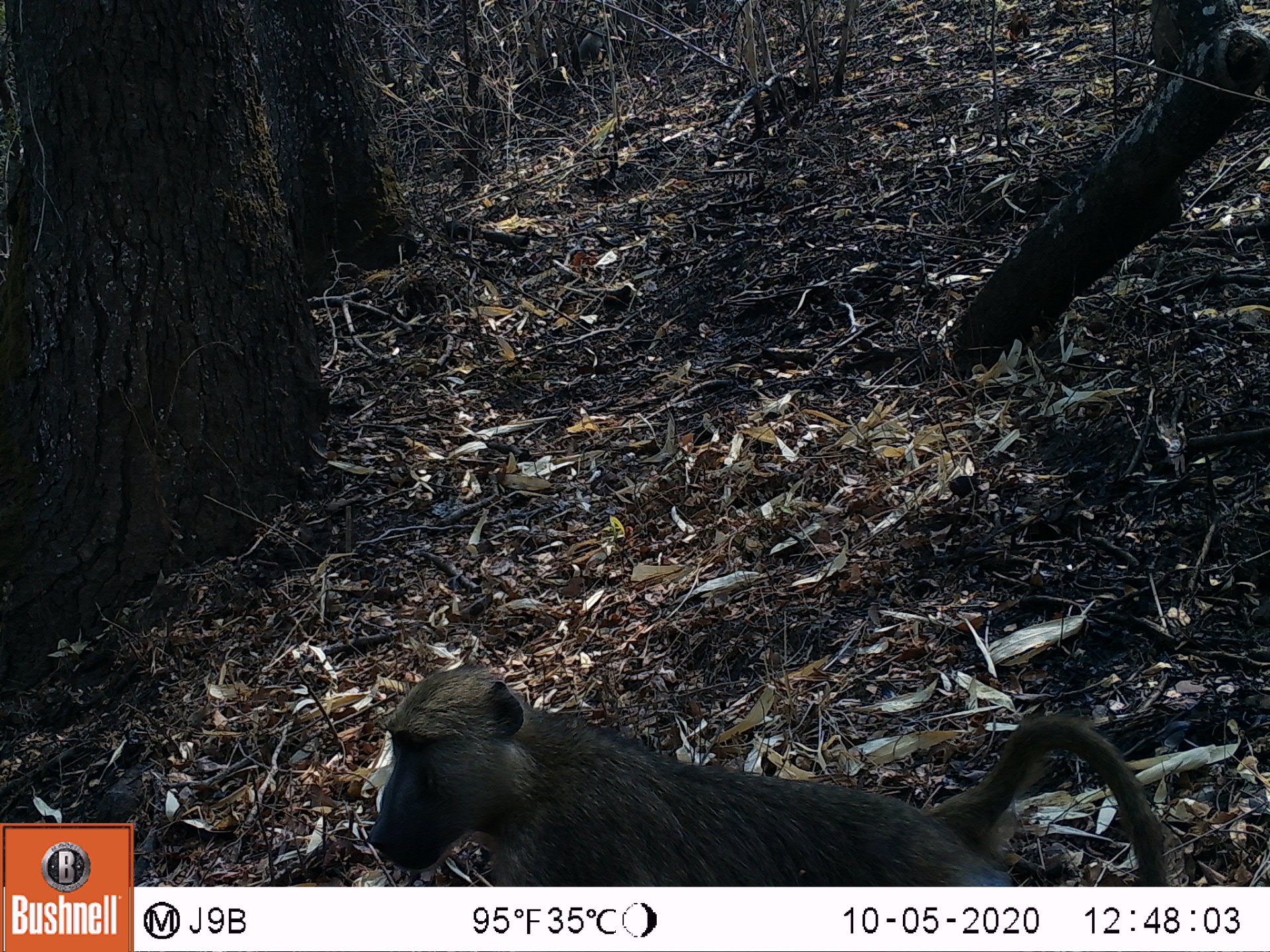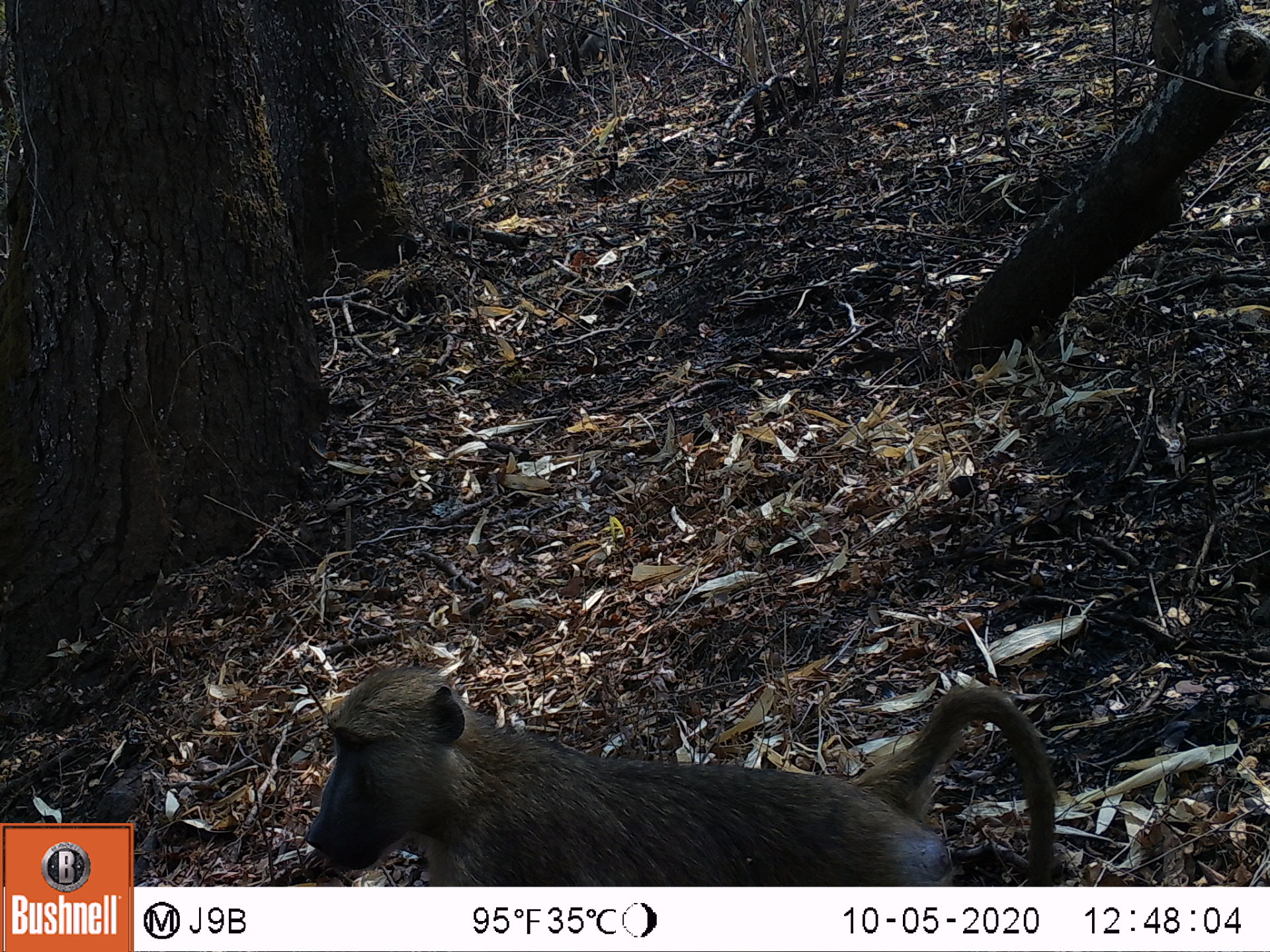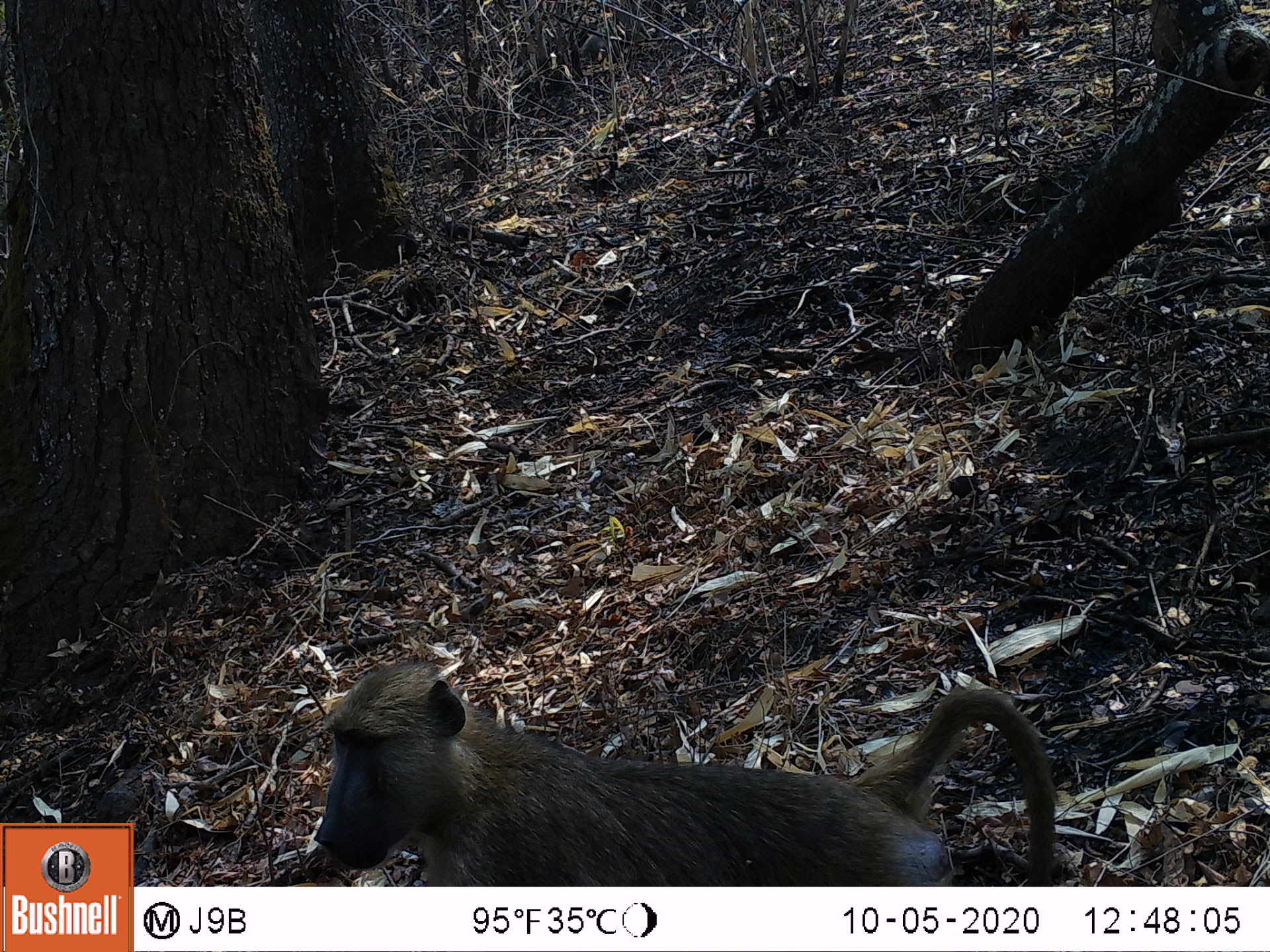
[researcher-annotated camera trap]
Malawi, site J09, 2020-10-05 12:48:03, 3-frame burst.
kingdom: Animalia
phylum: Chordata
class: Mammalia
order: Primates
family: Cercopithecidae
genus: Papio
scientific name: Papio cynocephalus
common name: yellow baboon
Yellow baboon (Papio cynocephalus), count 1.